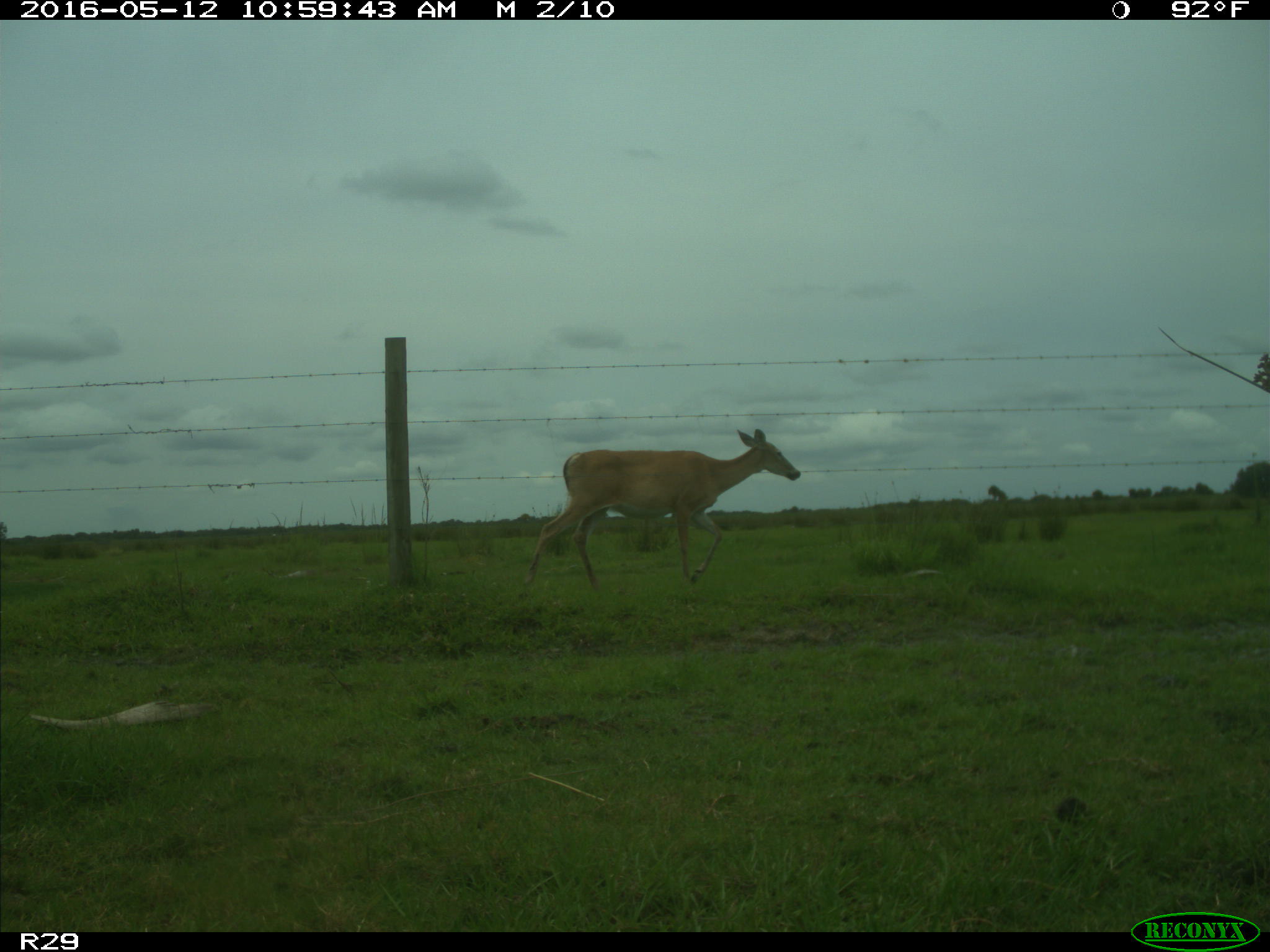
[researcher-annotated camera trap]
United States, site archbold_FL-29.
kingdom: Animalia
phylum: Chordata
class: Mammalia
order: Artiodactyla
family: Cervidae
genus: Odocoileus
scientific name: Odocoileus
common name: deer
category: unidentified deer